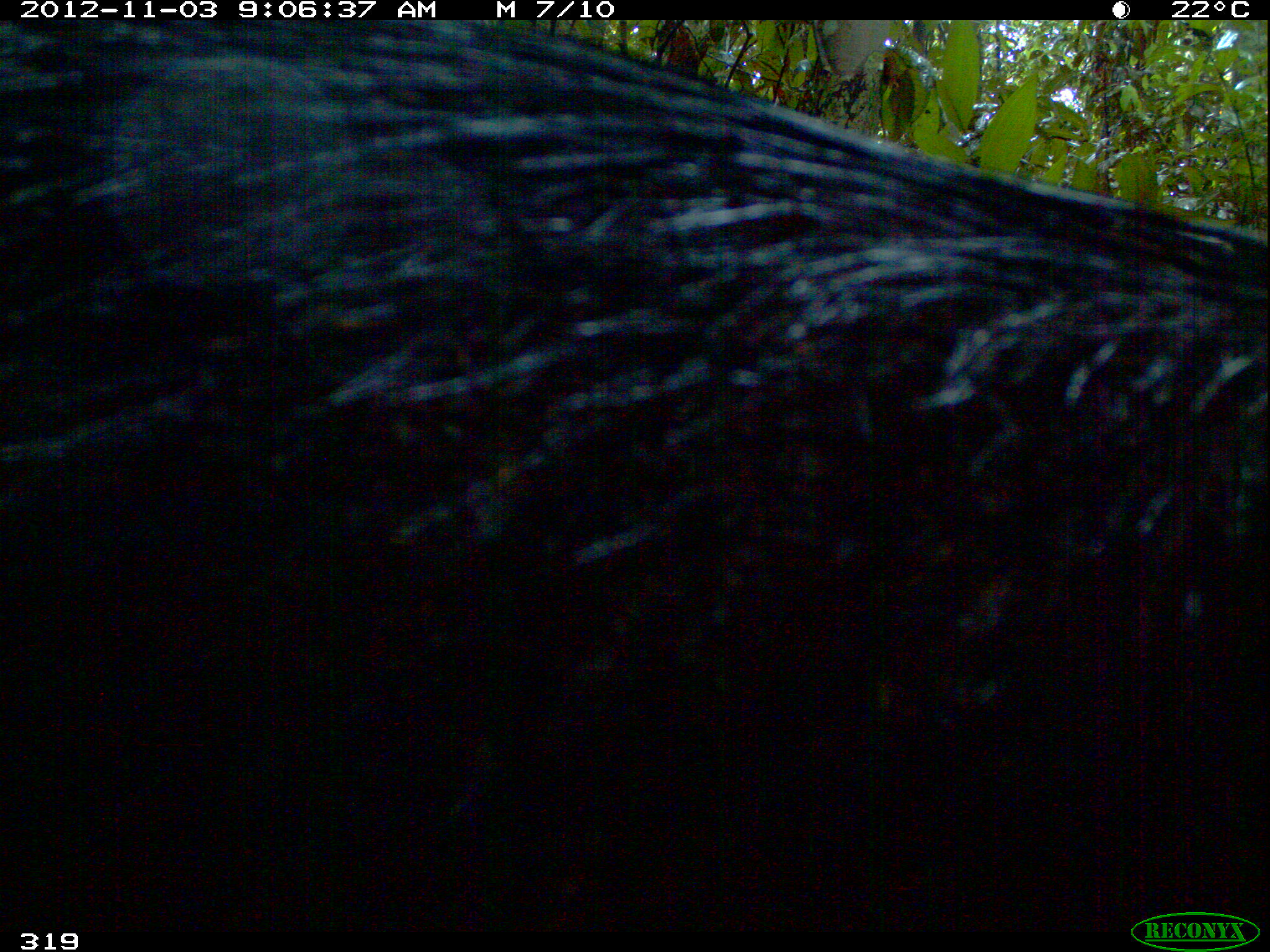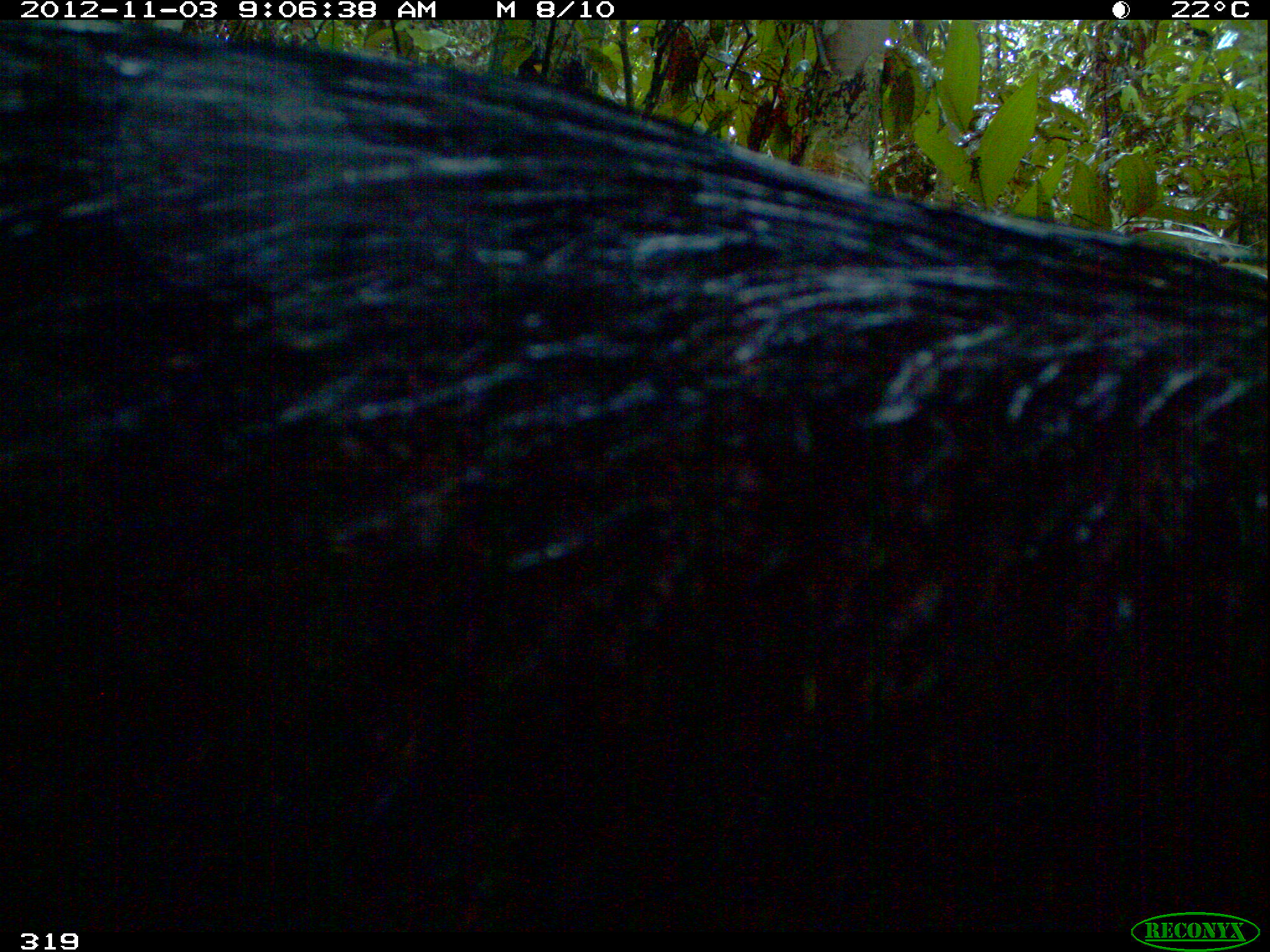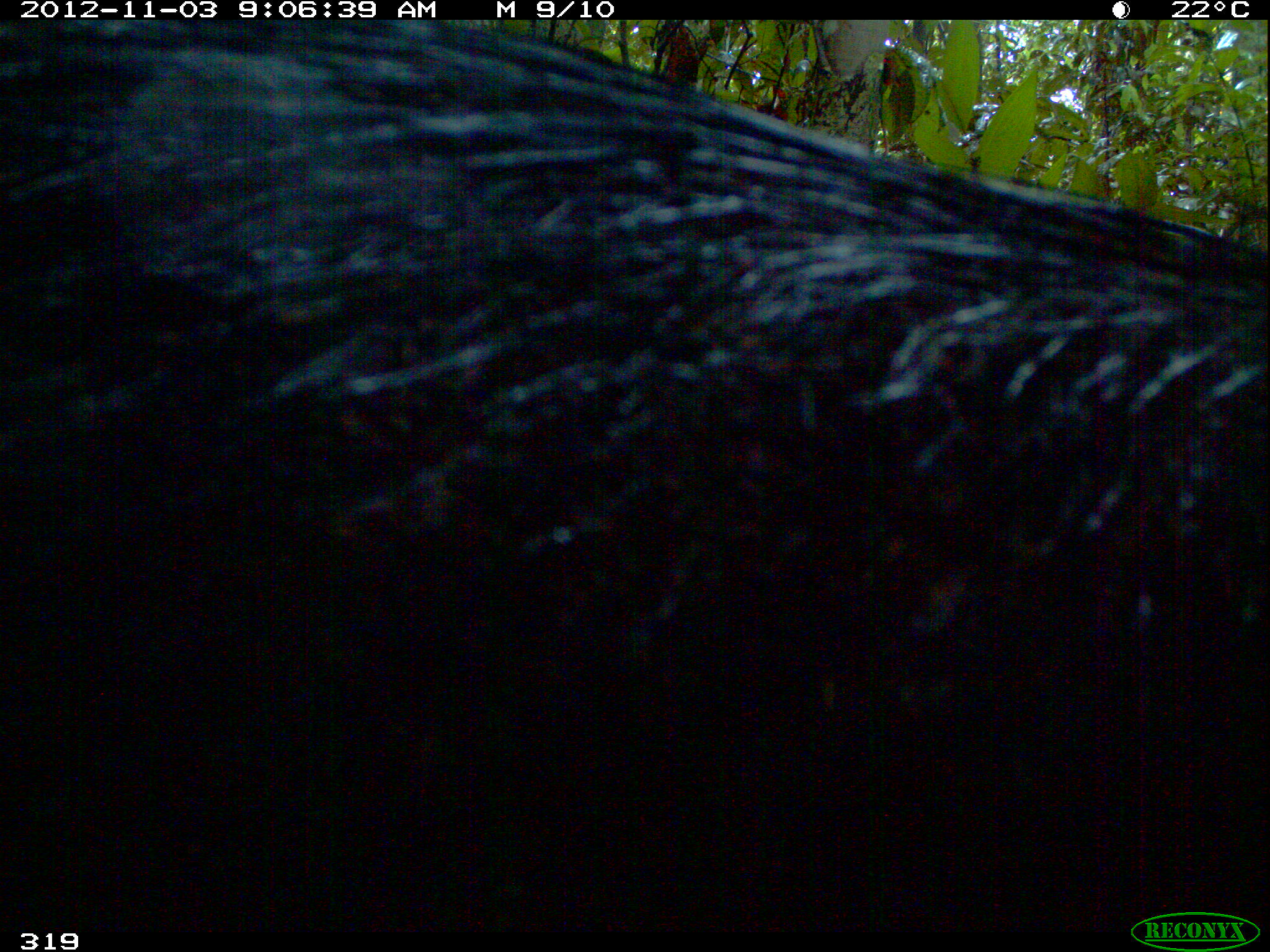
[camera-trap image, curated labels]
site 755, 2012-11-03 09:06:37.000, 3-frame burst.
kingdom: Animalia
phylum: Chordata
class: Mammalia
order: Artiodactyla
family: Tayassuidae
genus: Tayassu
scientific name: Tayassu pecari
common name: white-lipped peccary